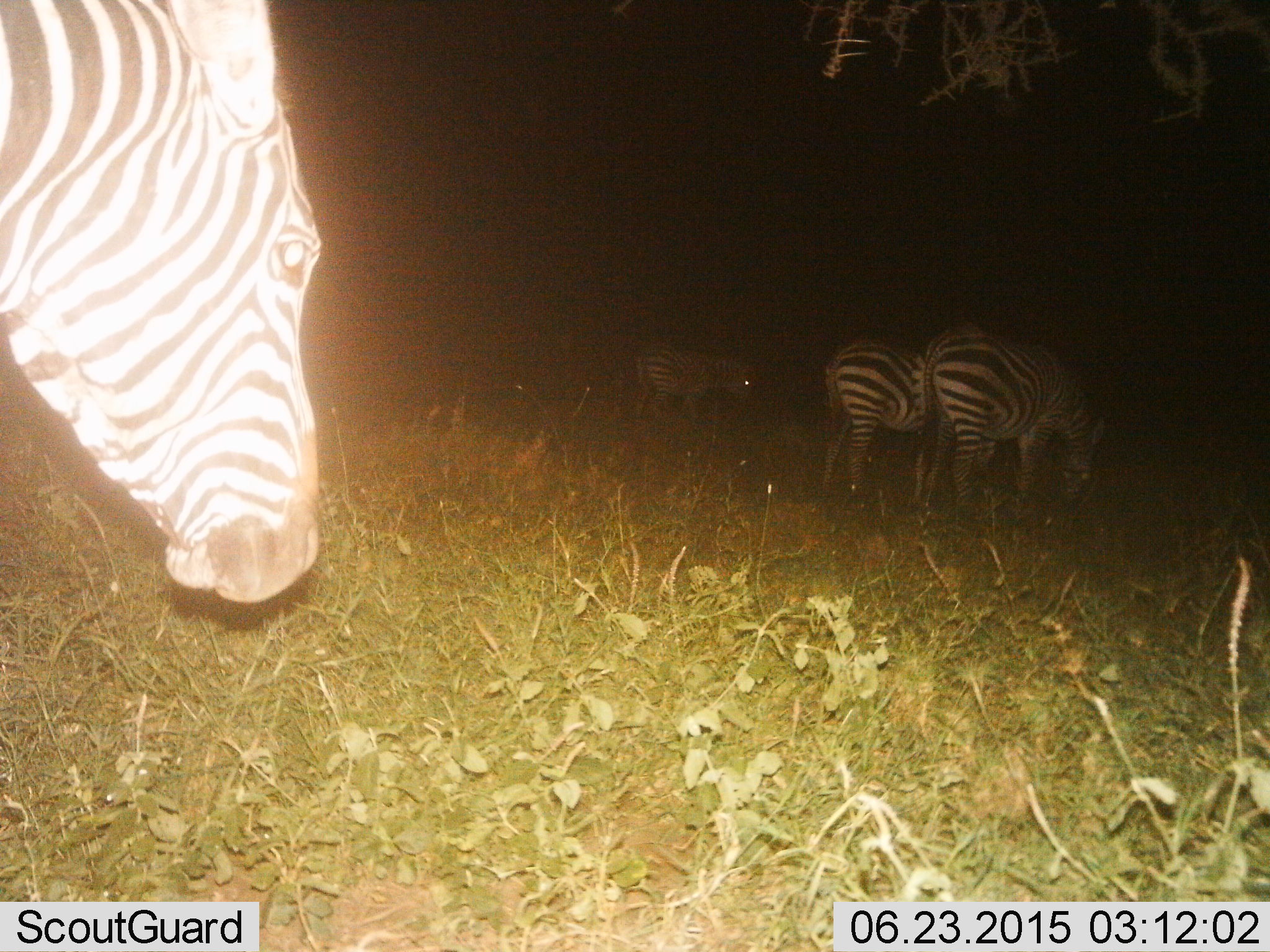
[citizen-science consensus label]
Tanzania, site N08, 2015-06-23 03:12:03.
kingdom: Animalia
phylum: Chordata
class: Mammalia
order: Perissodactyla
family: Equidae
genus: Equus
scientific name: Equus quagga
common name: plains zebra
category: zebra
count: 4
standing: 60%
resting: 0%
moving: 20%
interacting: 10%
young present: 0%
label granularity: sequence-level